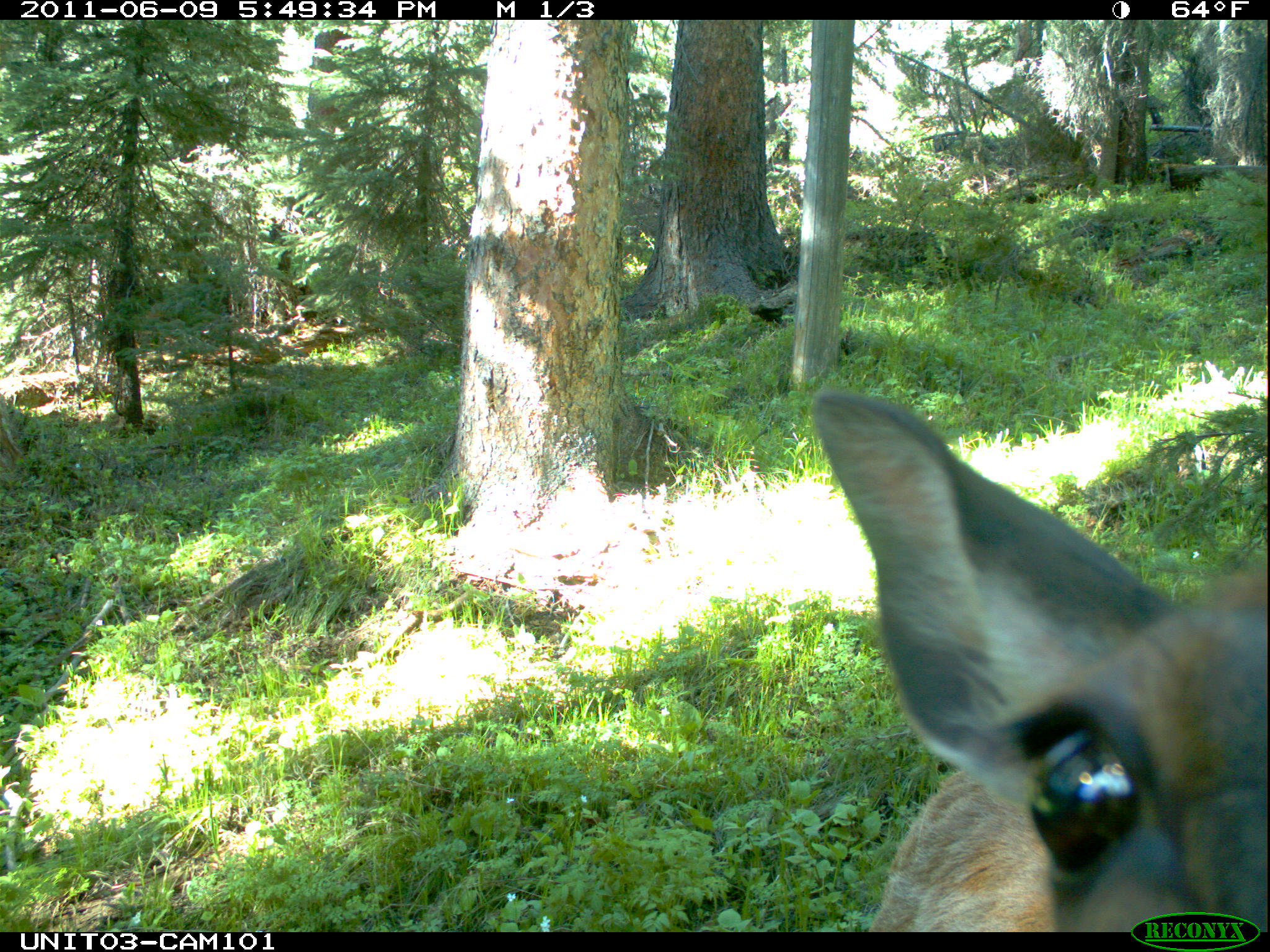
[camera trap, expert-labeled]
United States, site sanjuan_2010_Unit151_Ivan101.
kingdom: Animalia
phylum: Chordata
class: Mammalia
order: Artiodactyla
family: Cervidae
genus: Cervus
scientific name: Cervus elaphus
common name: red deer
Cervus elaphus (red deer).